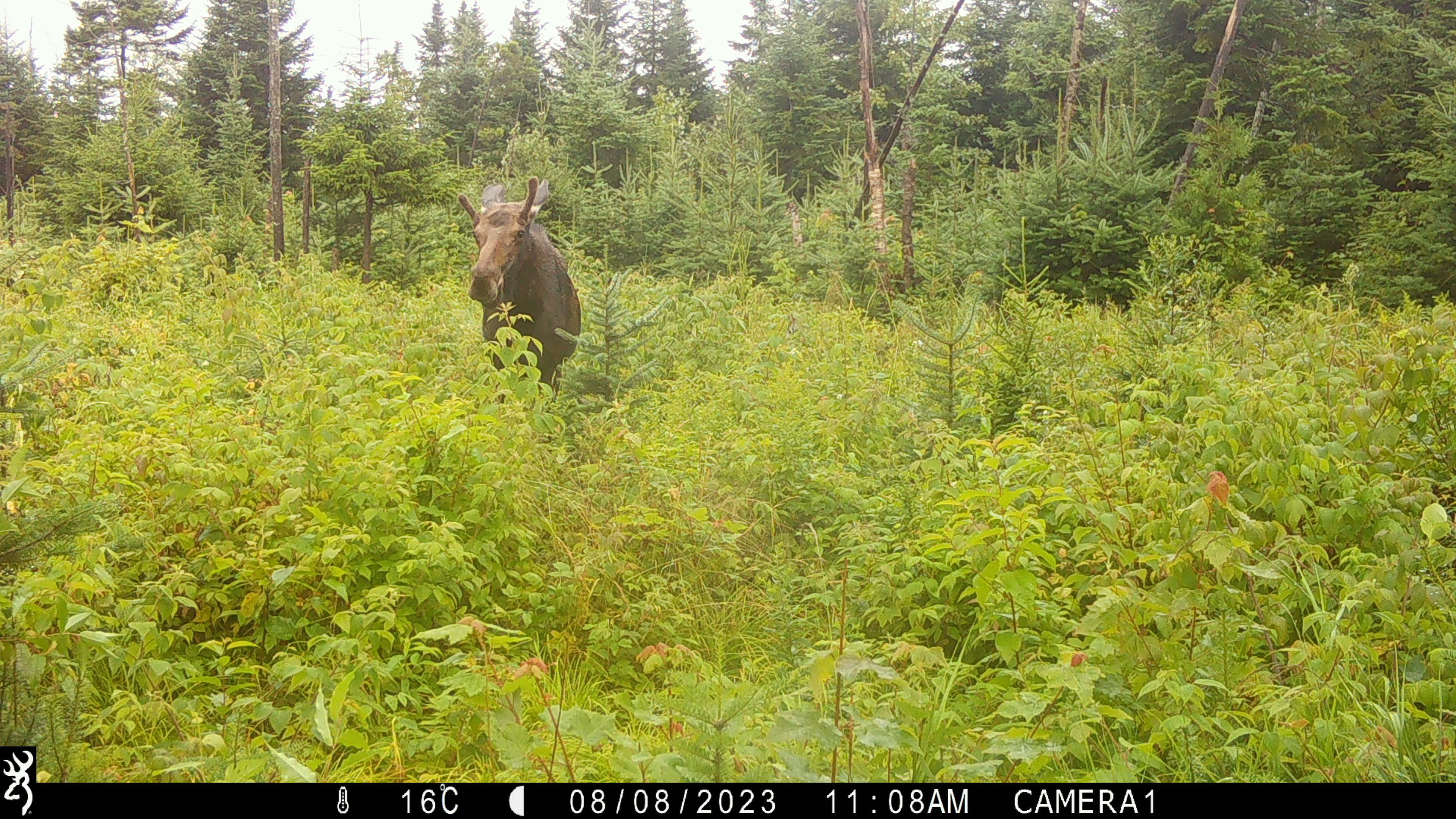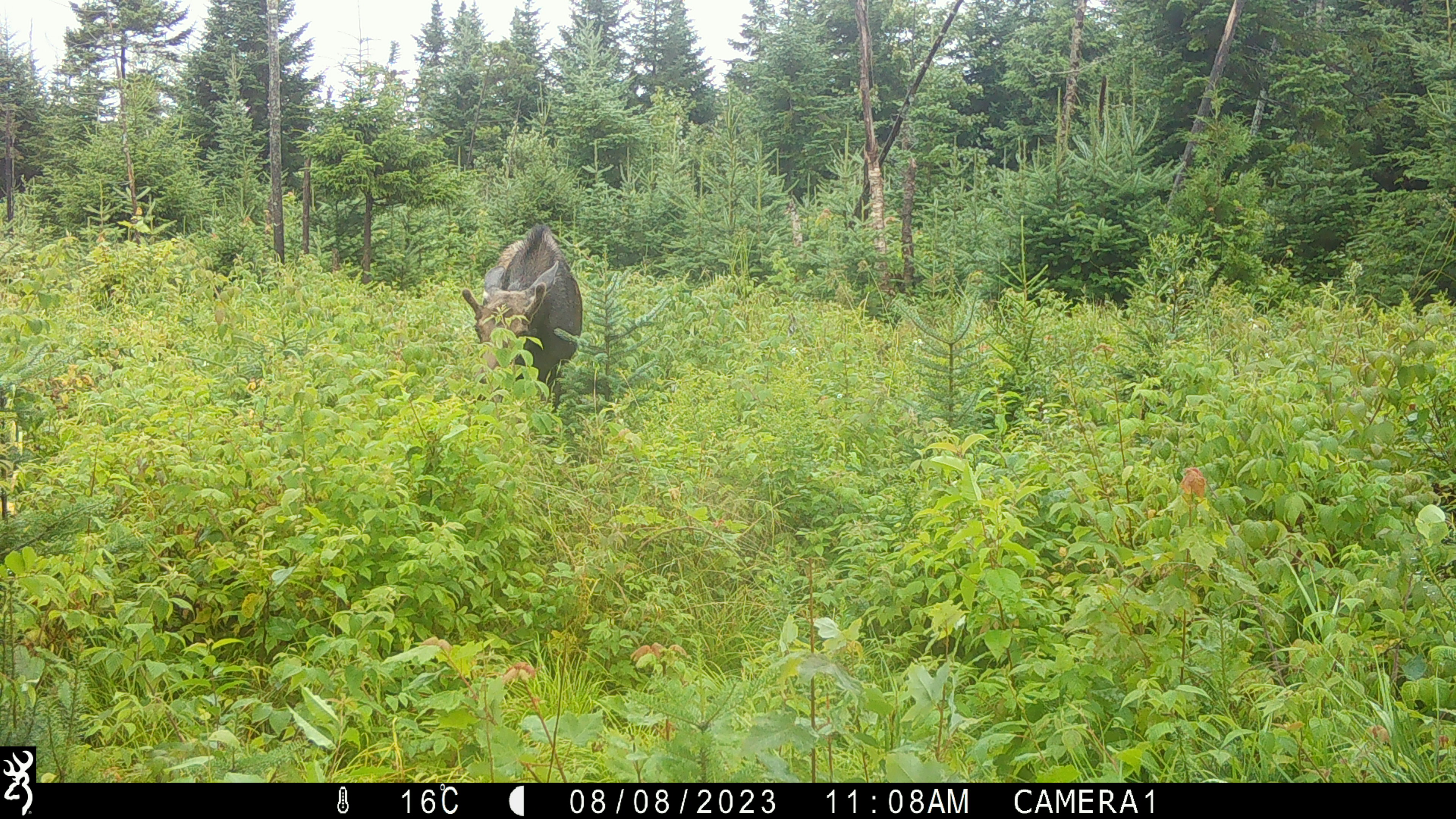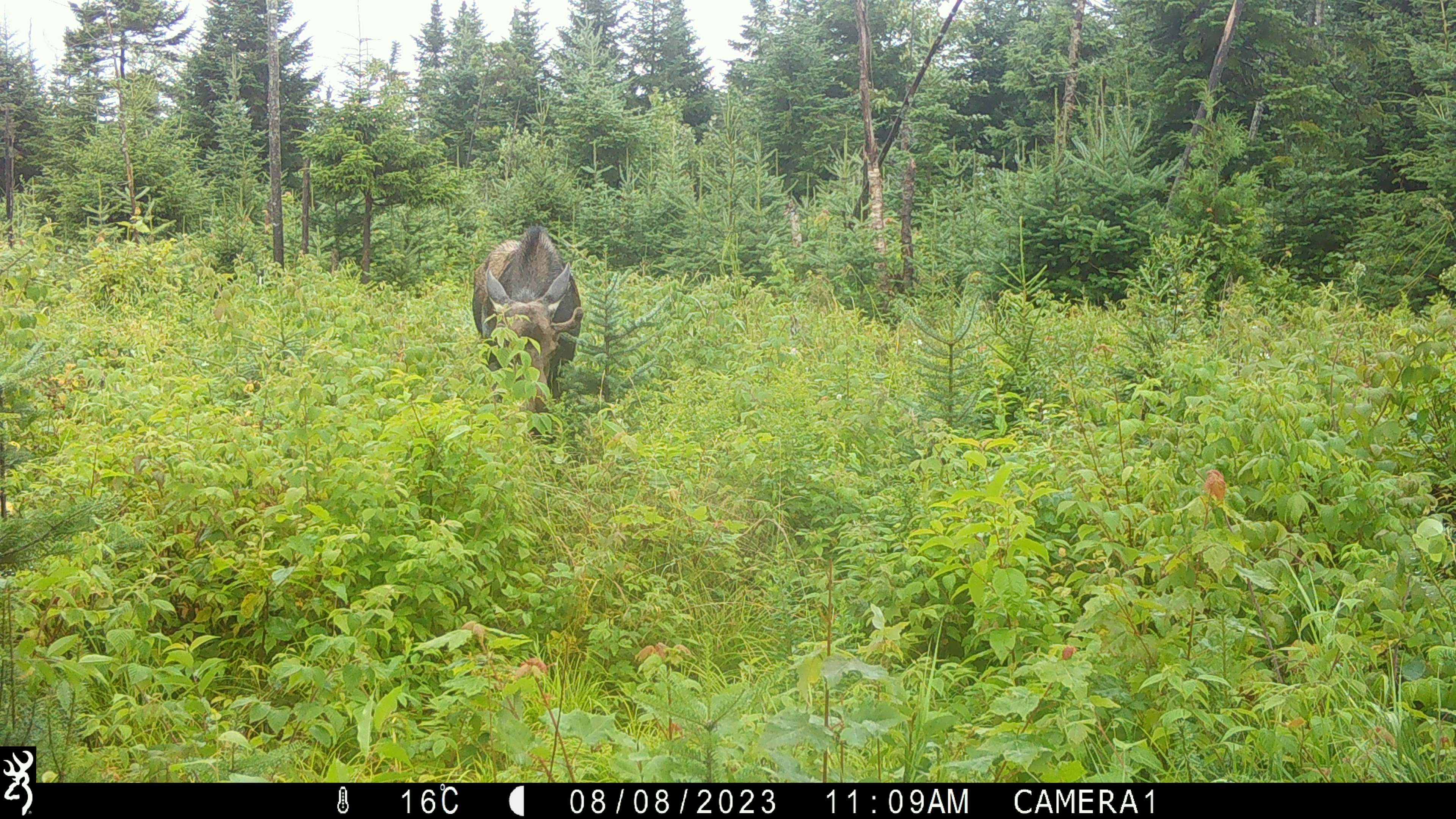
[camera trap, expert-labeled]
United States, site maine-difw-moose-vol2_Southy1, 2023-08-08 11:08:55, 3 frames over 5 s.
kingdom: Animalia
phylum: Chordata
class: Mammalia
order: Artiodactyla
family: Cervidae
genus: Alces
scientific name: Alces alces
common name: moose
Moose (Alces alces).